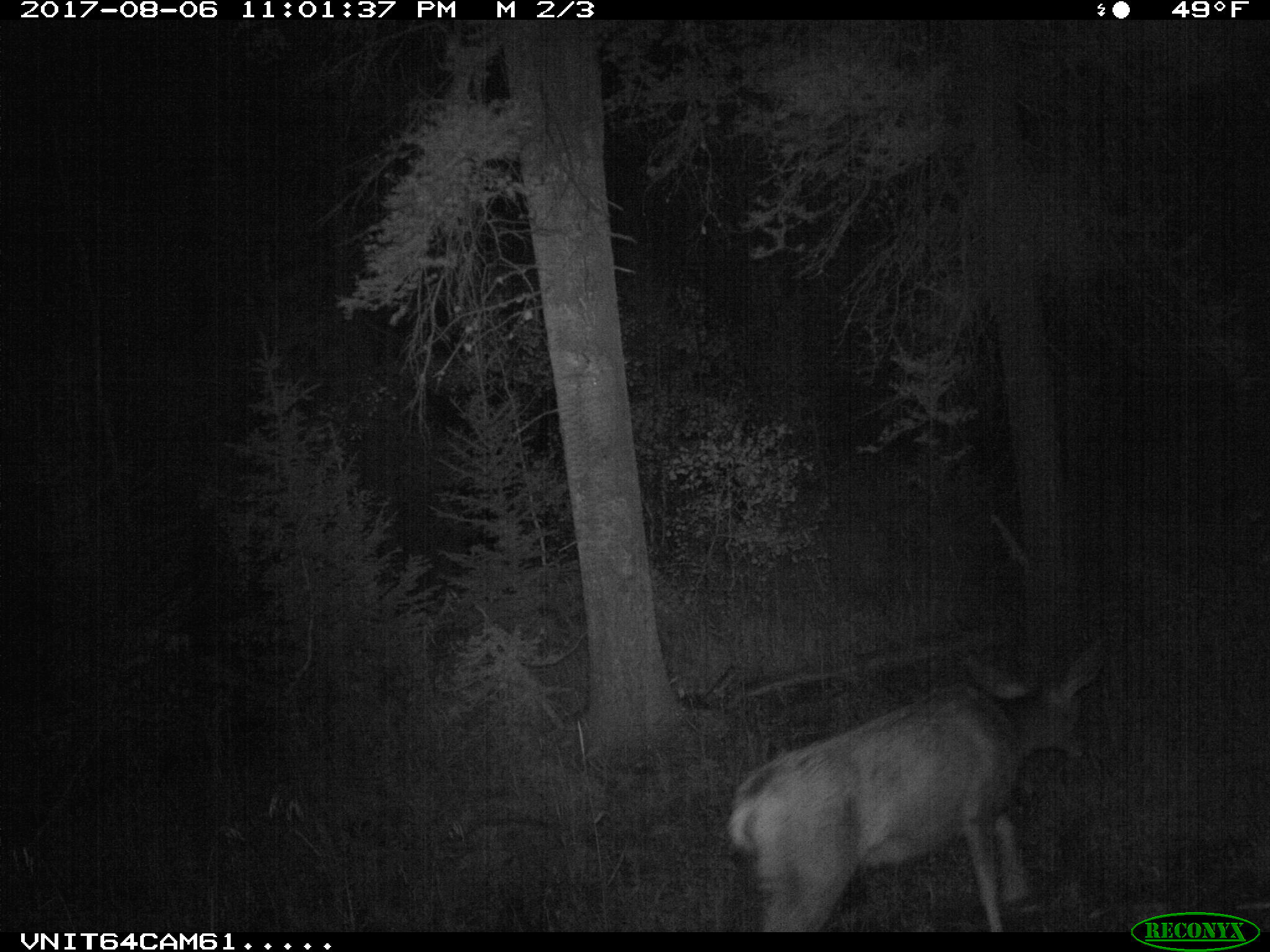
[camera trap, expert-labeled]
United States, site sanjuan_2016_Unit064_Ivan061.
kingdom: Animalia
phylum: Chordata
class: Mammalia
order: Artiodactyla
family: Cervidae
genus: Odocoileus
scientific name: Odocoileus hemionus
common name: mule deer